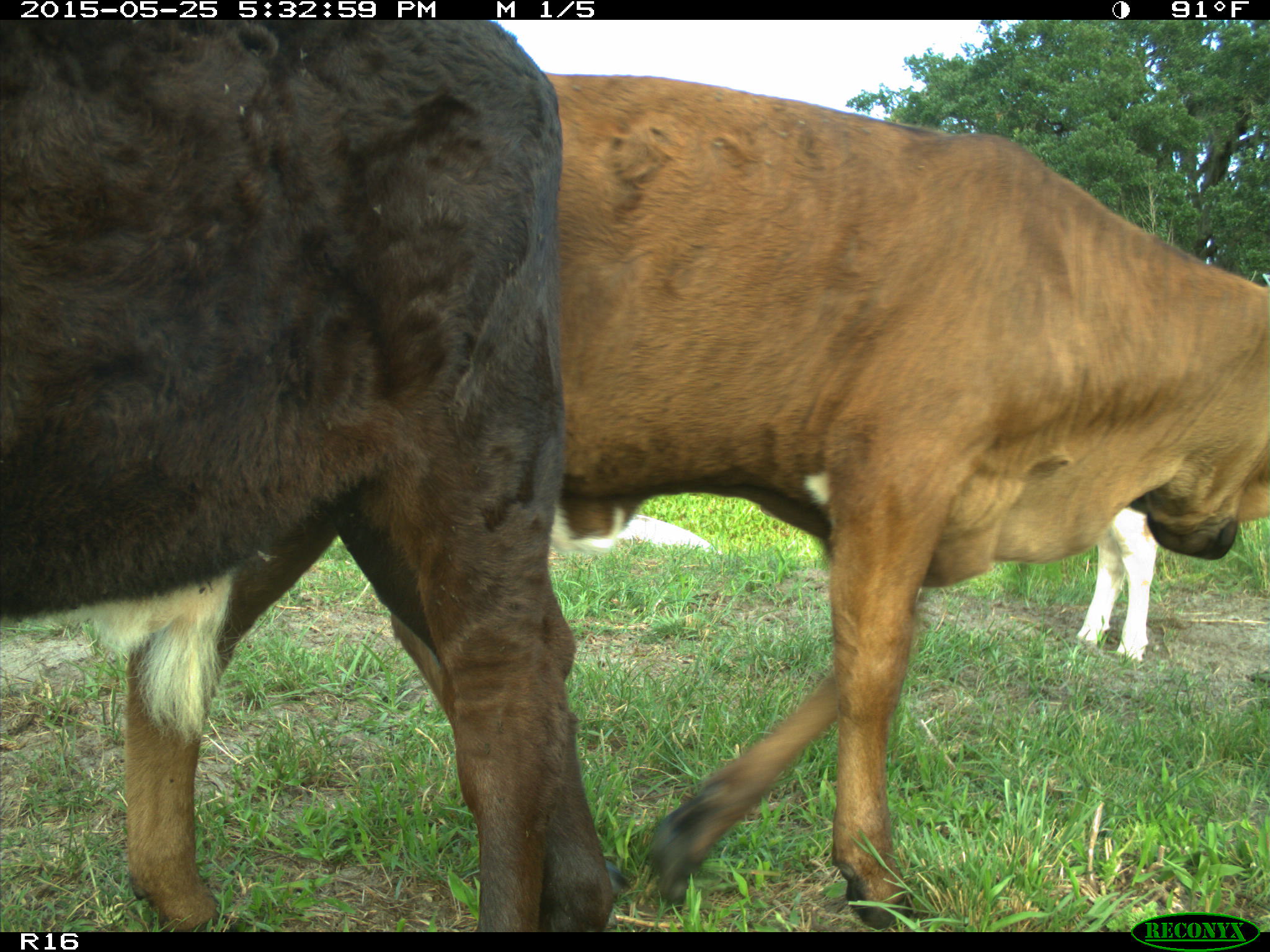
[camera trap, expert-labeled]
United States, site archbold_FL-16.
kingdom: Animalia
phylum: Chordata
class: Mammalia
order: Artiodactyla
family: Bovidae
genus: Bos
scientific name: Bos taurus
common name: domestic cow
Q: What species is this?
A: Bos taurus (domestic cow).